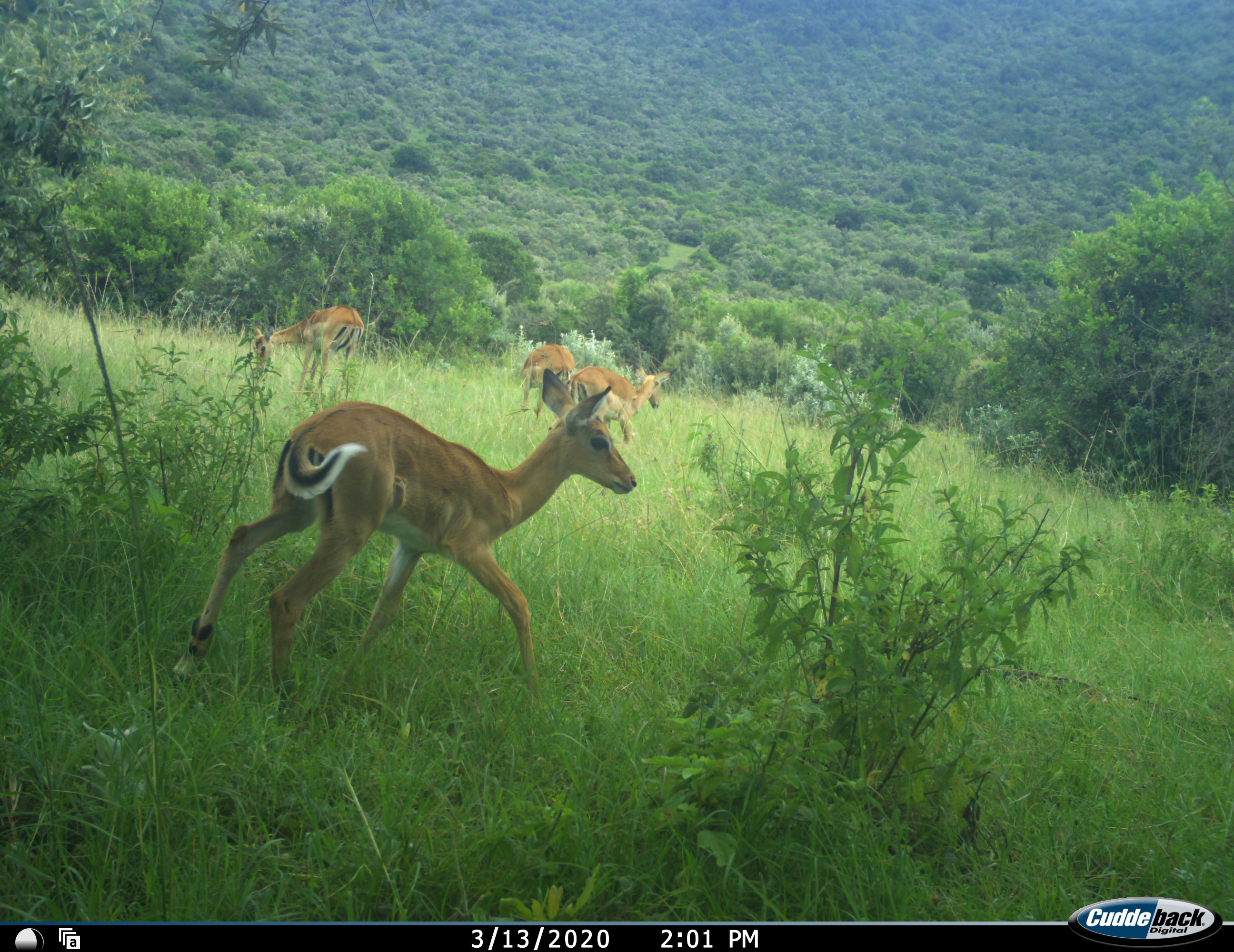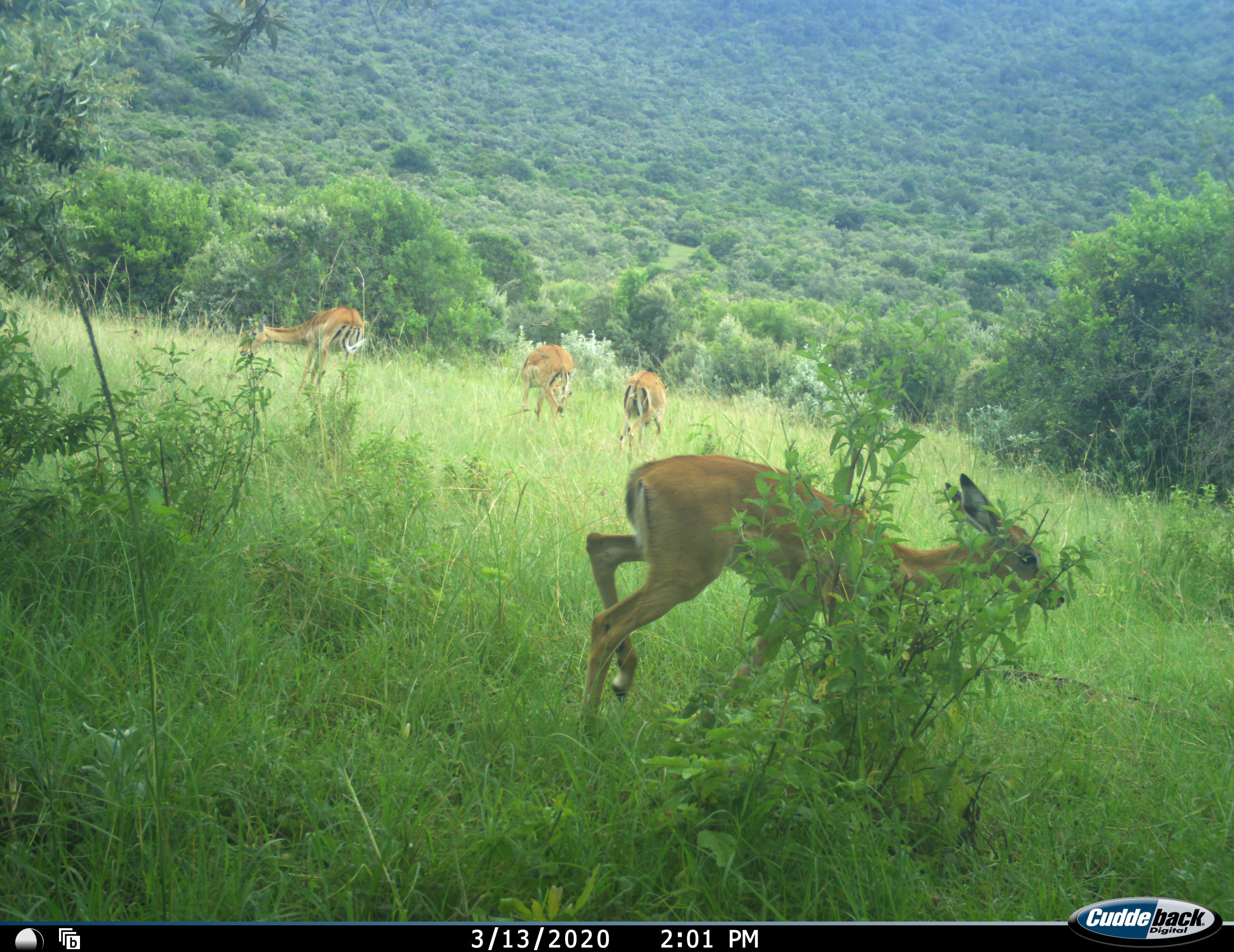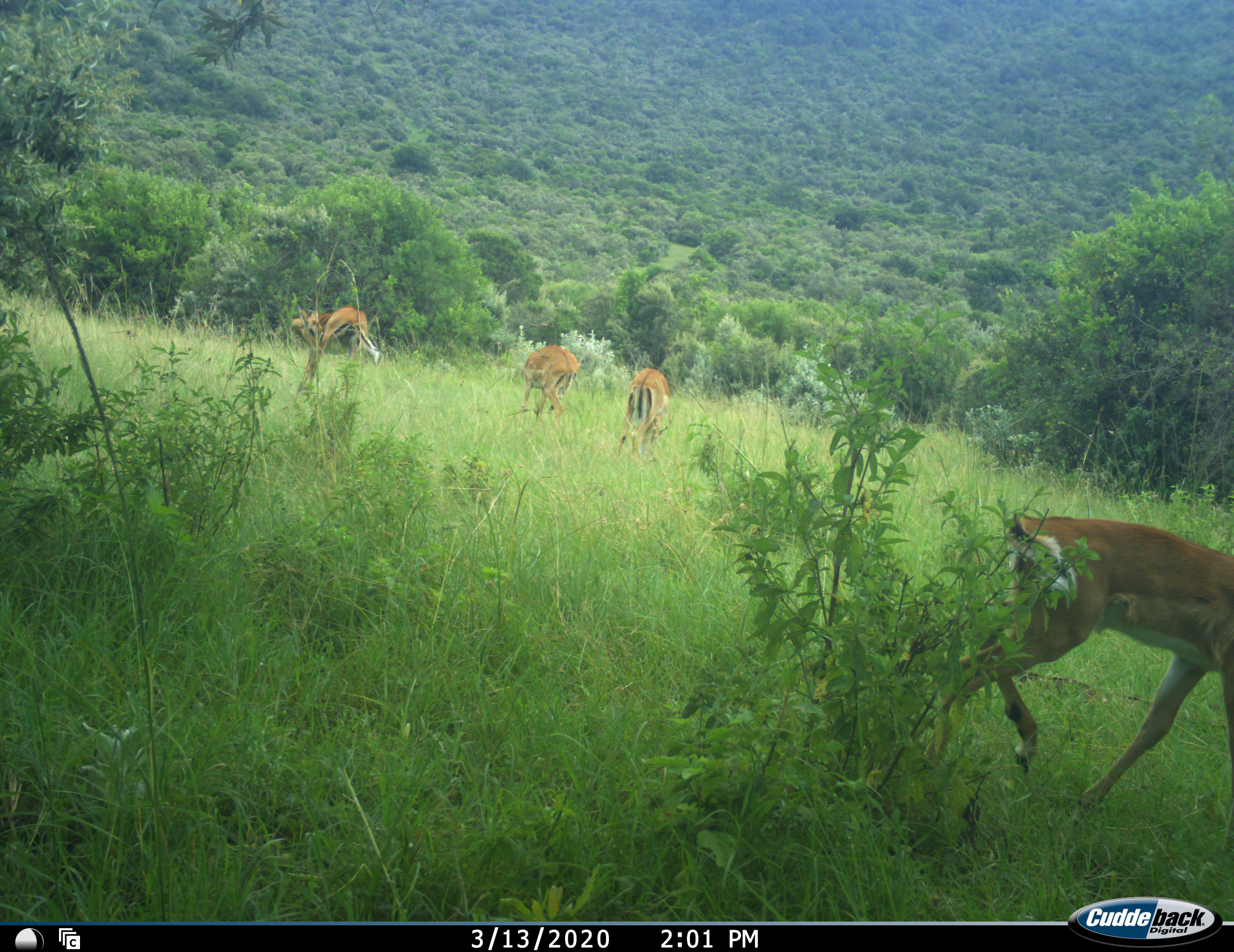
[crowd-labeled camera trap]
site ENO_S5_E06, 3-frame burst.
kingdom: Animalia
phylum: Chordata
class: Mammalia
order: Artiodactyla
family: Bovidae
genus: Aepyceros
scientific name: Aepyceros melampus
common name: impala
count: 4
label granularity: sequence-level